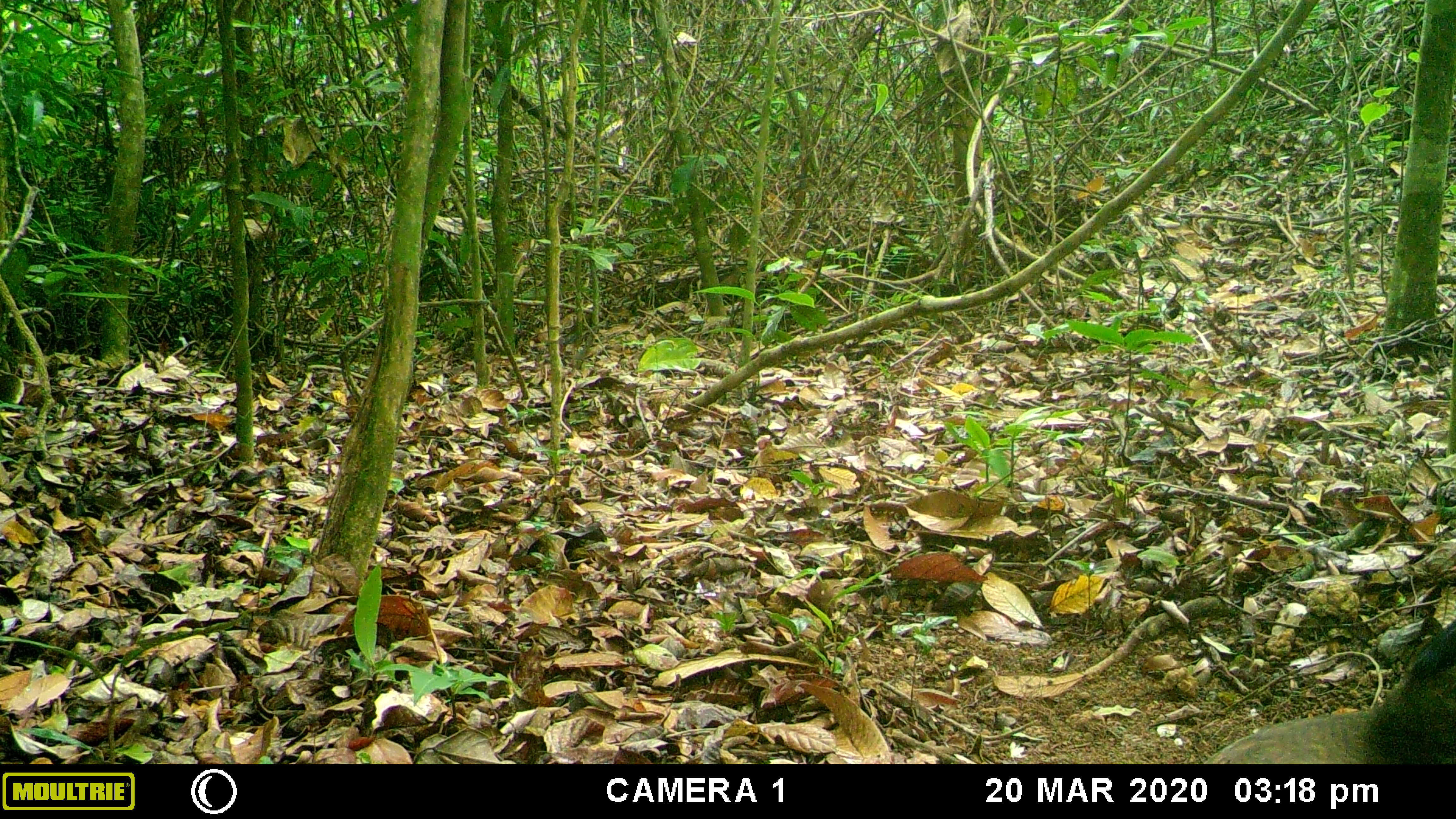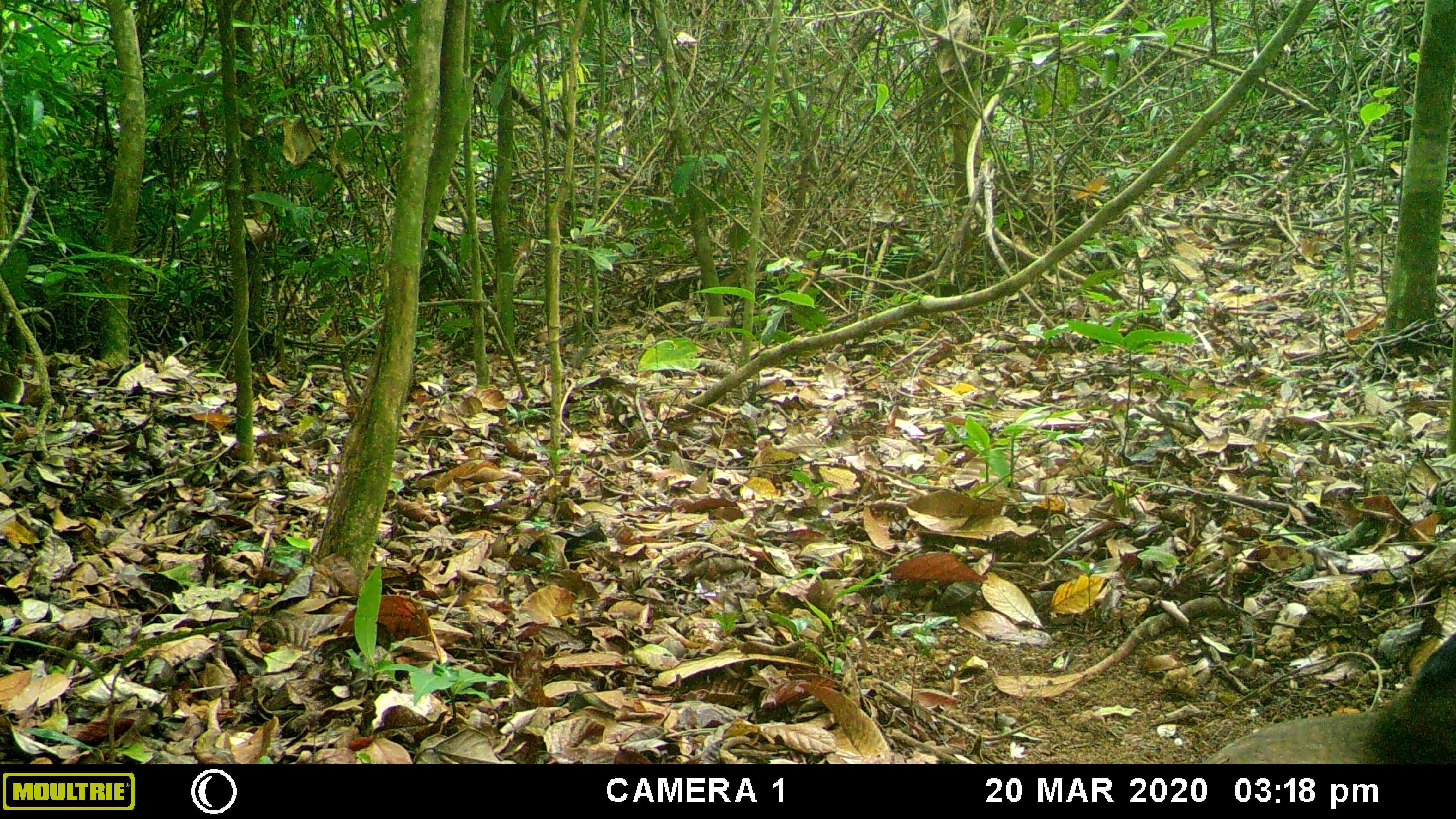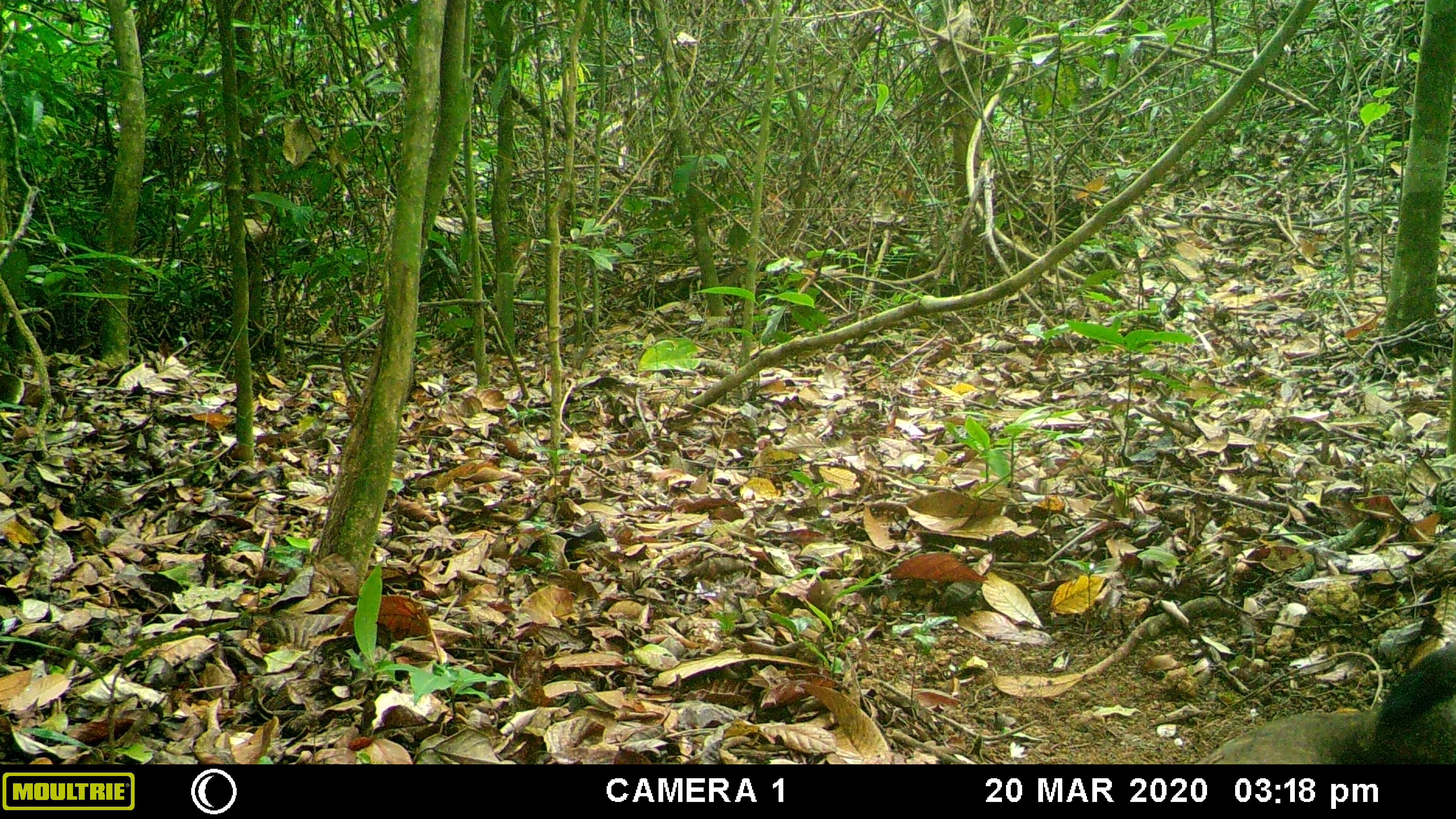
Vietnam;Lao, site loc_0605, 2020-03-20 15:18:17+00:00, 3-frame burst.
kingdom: Animalia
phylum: Chordata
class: Aves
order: Galliformes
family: Phasianidae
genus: Lophura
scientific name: Lophura nycthemera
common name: silver pheasant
Silver pheasant (Lophura nycthemera). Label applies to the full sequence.